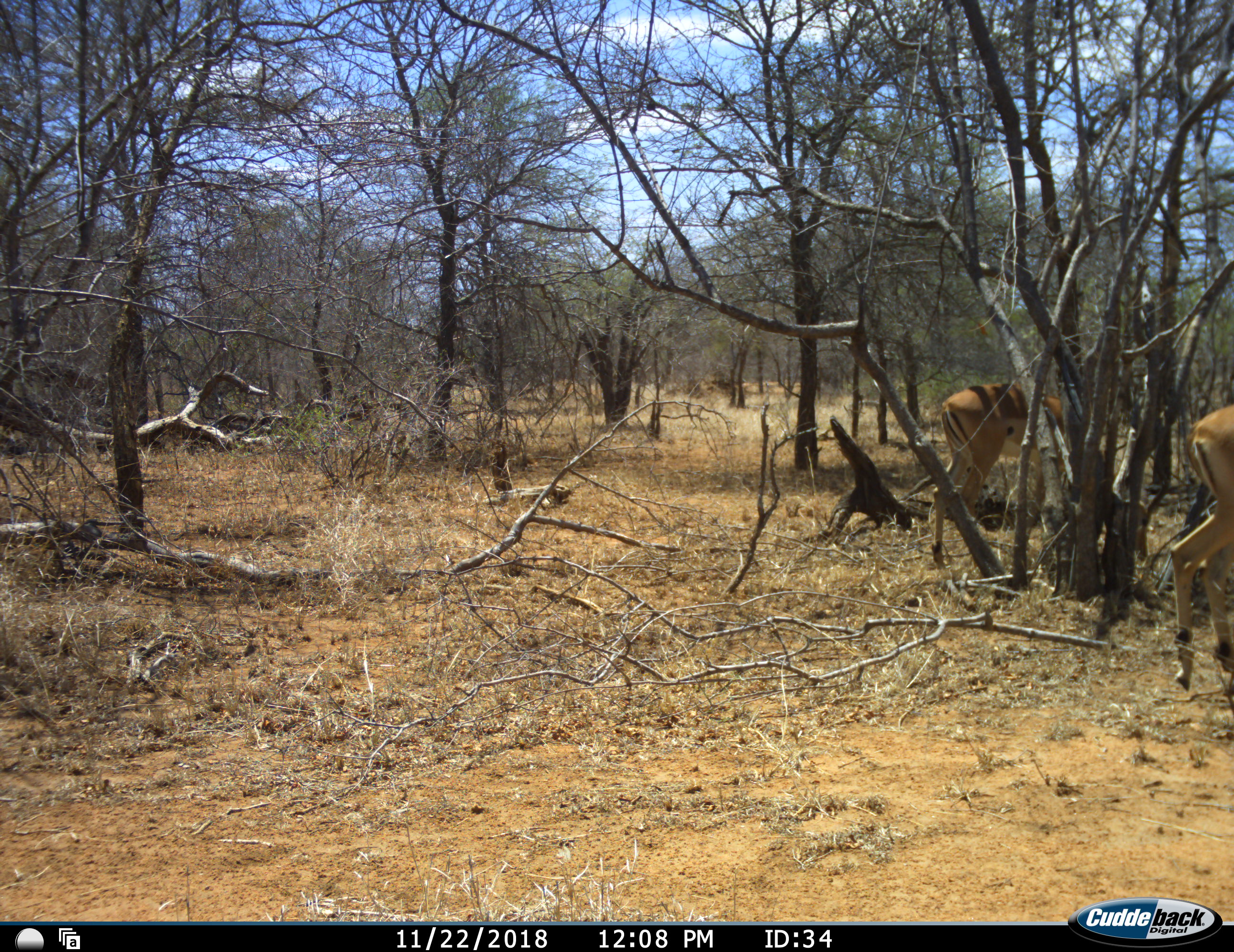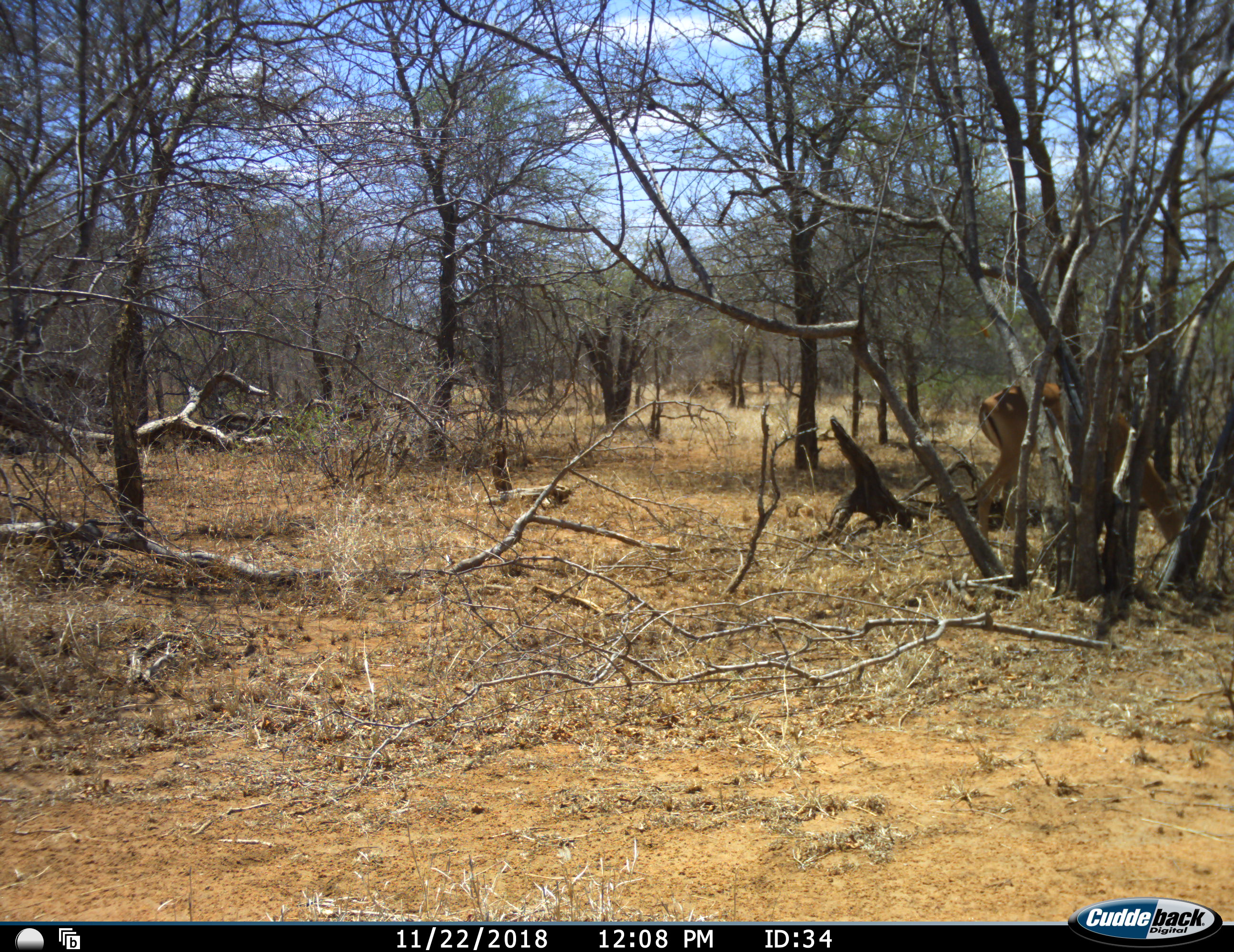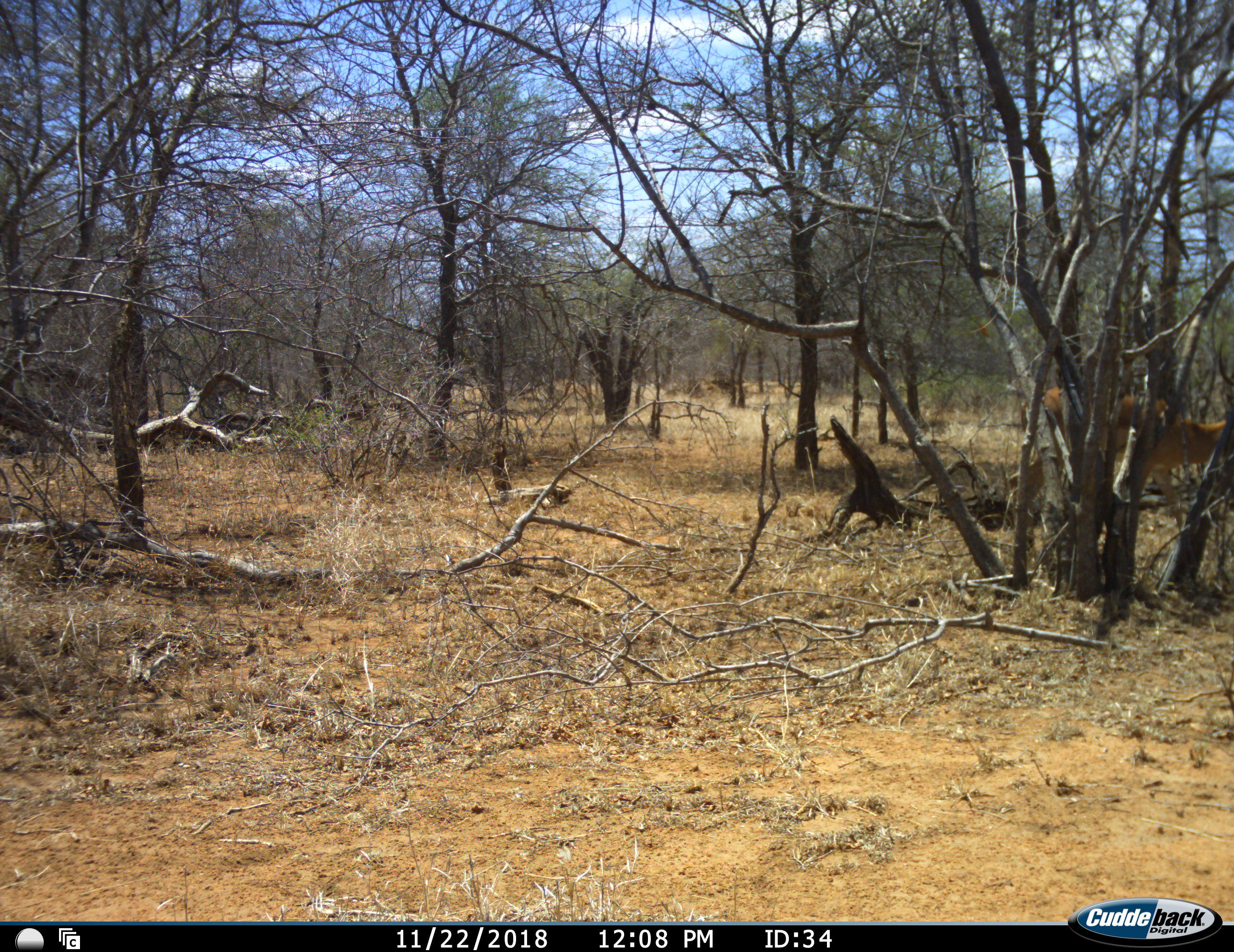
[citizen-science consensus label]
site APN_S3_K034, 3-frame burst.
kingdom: Animalia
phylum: Chordata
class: Mammalia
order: Artiodactyla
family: Bovidae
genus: Aepyceros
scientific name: Aepyceros melampus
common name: impala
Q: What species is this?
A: Impala (Aepyceros melampus).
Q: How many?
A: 2.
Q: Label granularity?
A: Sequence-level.